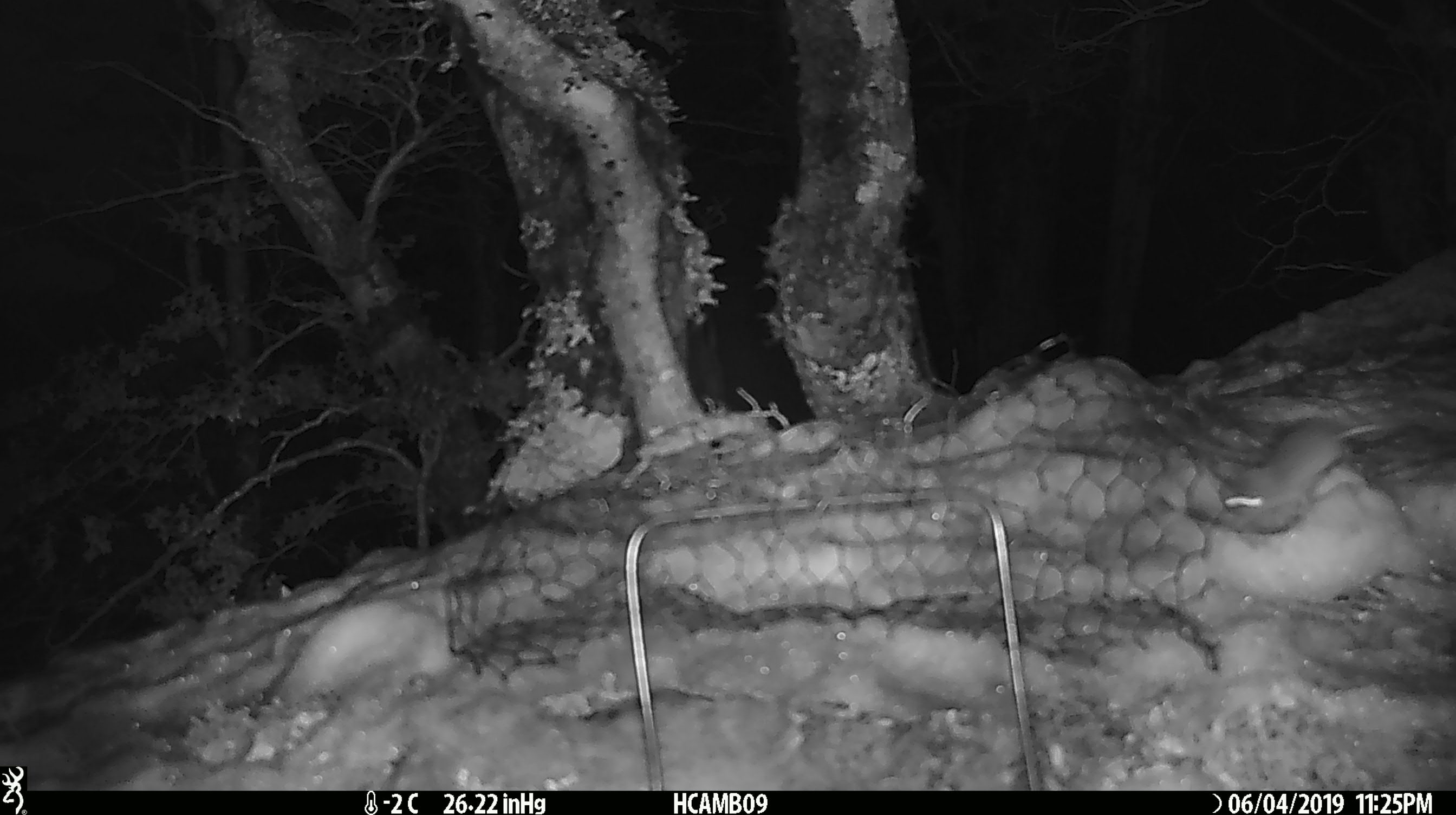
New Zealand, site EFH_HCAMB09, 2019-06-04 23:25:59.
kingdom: Animalia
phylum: Chordata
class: Mammalia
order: Rodentia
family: Muridae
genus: Mus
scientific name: Mus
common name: mouse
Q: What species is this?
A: Mouse (Mus).